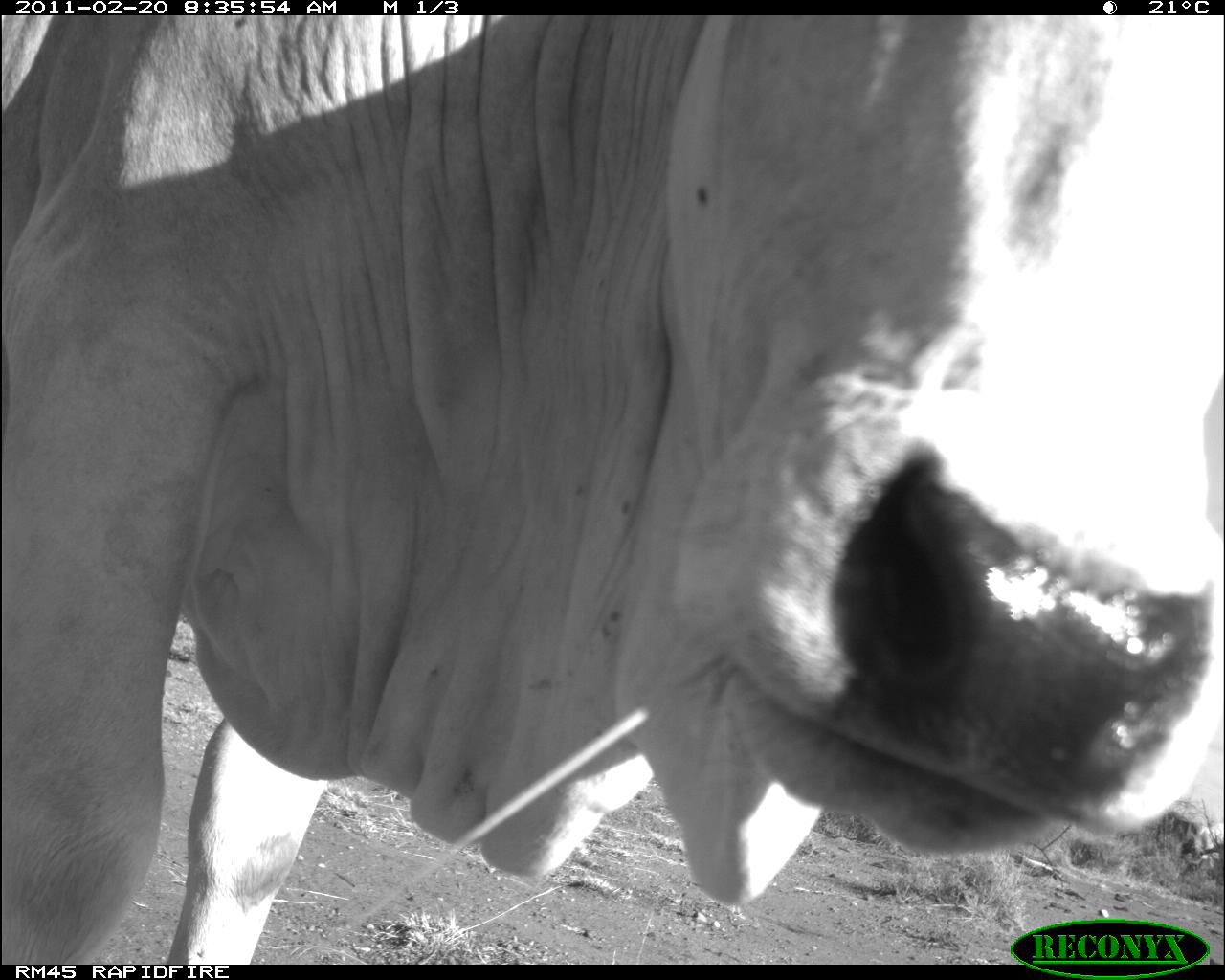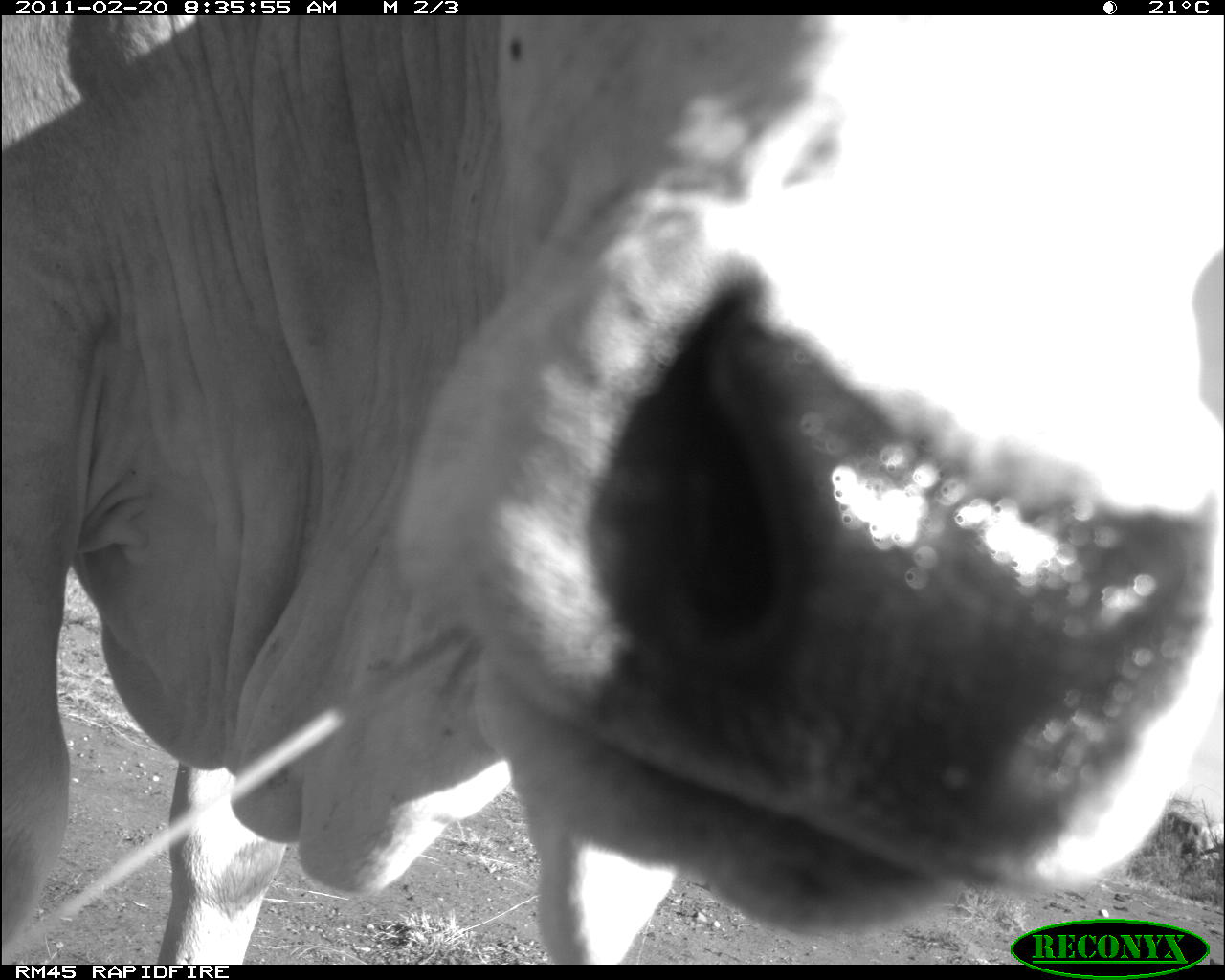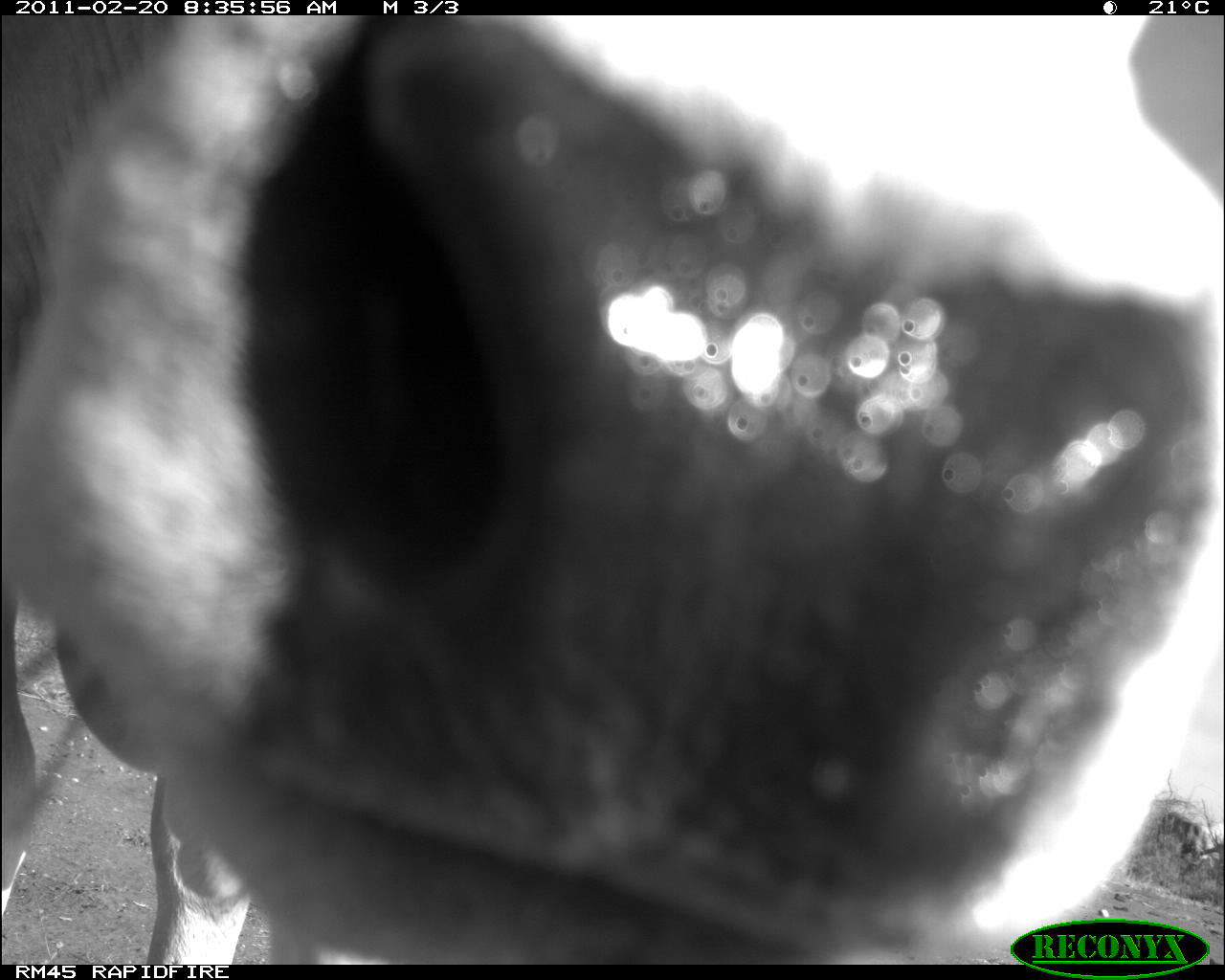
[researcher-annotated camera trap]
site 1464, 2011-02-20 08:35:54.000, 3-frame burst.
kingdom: Animalia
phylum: Chordata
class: Mammalia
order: Artiodactyla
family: Bovidae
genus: Bos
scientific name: Bos taurus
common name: domestic cattle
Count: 1.